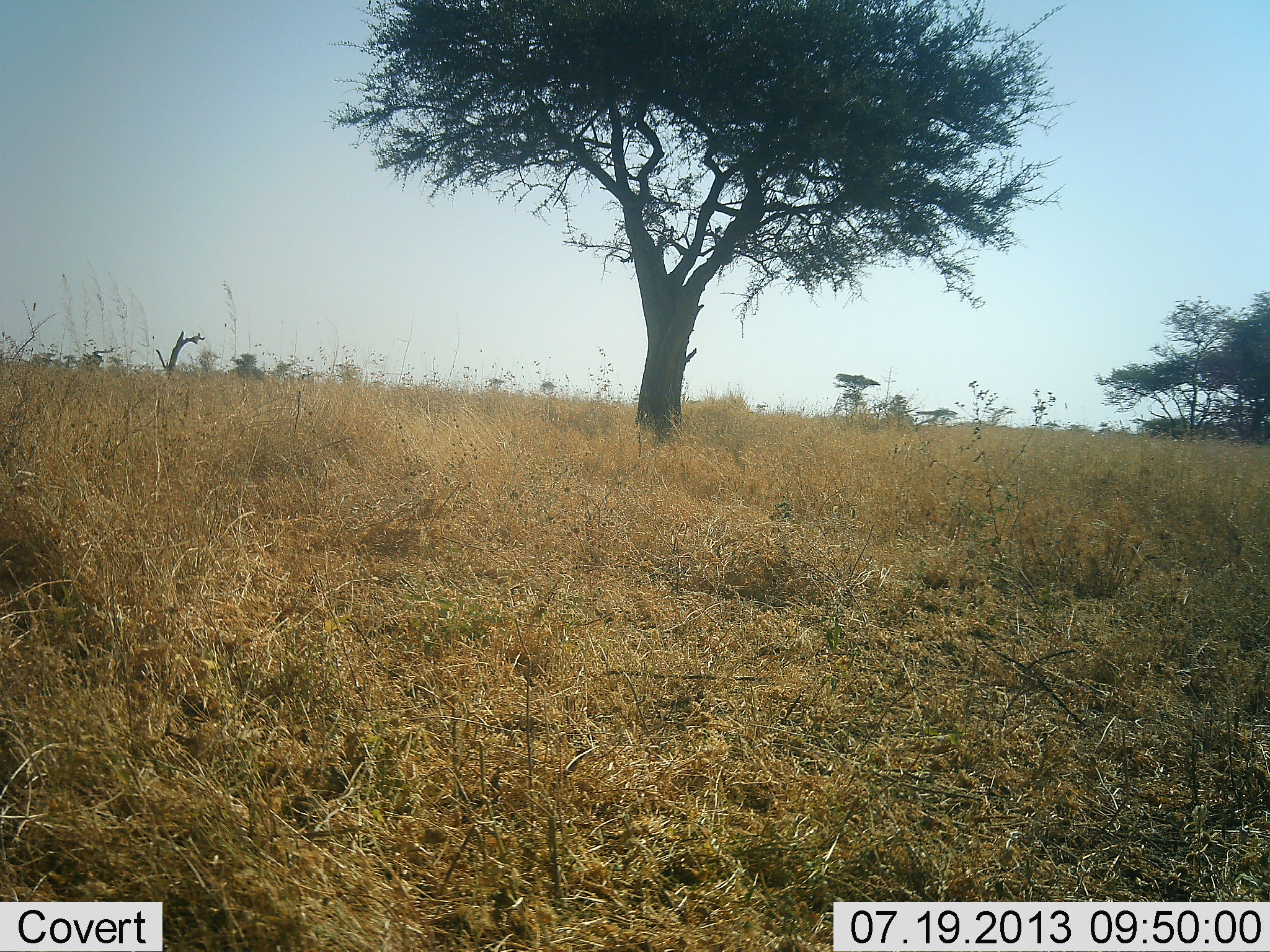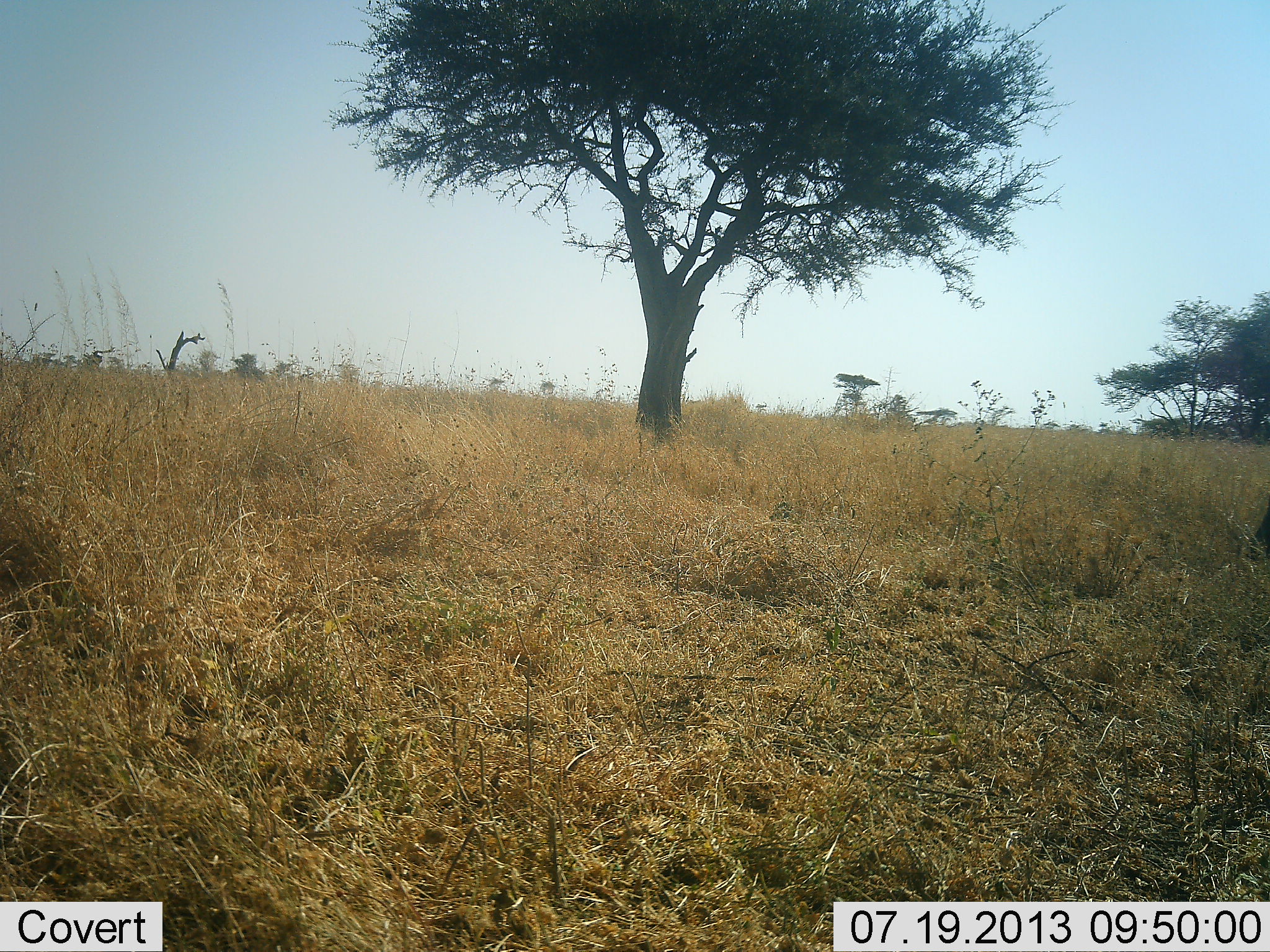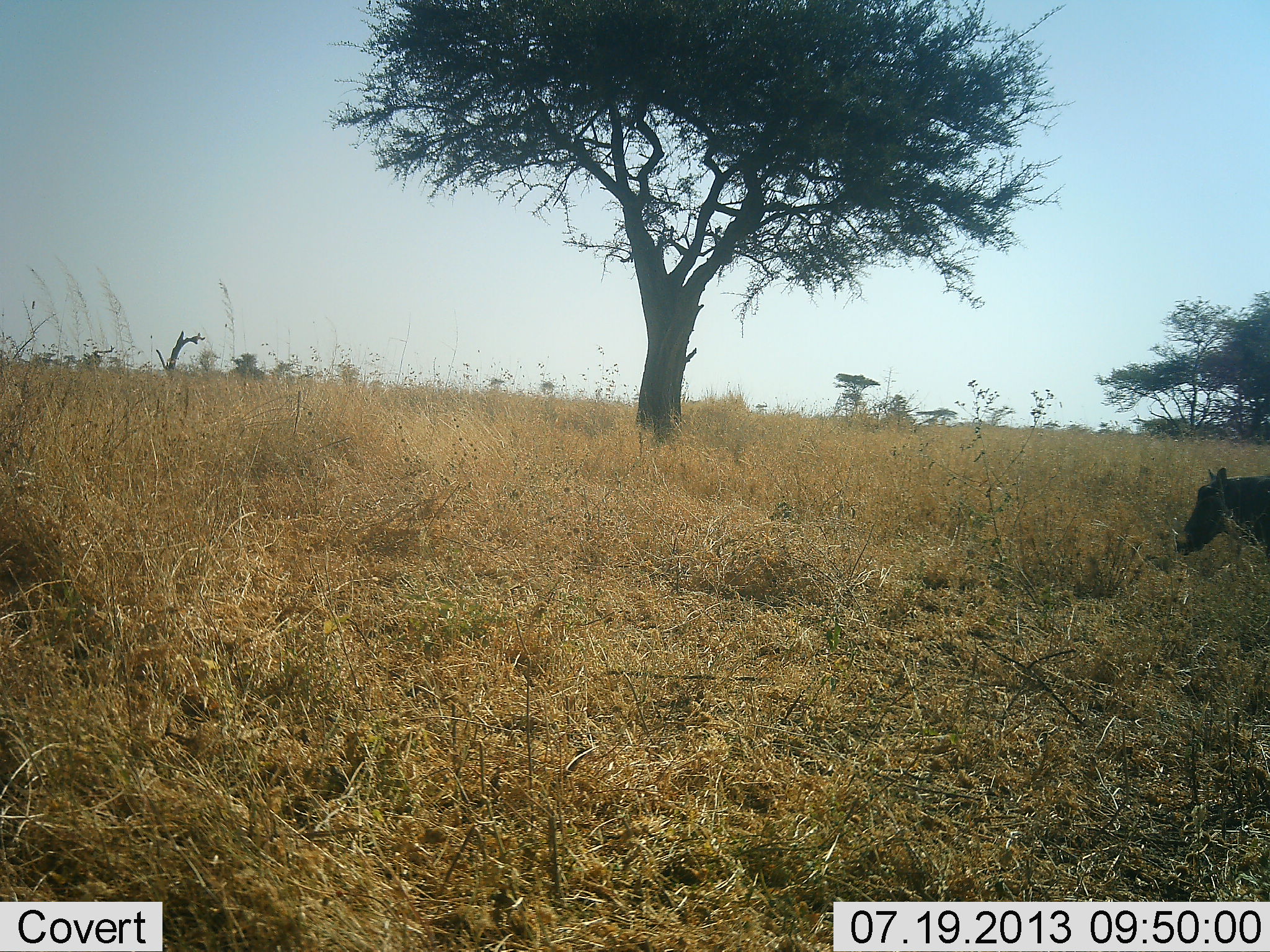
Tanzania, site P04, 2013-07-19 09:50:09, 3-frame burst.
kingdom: Animalia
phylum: Chordata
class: Mammalia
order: Artiodactyla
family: Suidae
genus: Phacochoerus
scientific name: Phacochoerus africanus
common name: warthog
Warthog (Phacochoerus africanus), count 1. Behavior (volunteer vote fractions): standing 17%, resting 0%, moving 100%, interacting 0%. Young present (vote fraction): 0%. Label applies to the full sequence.